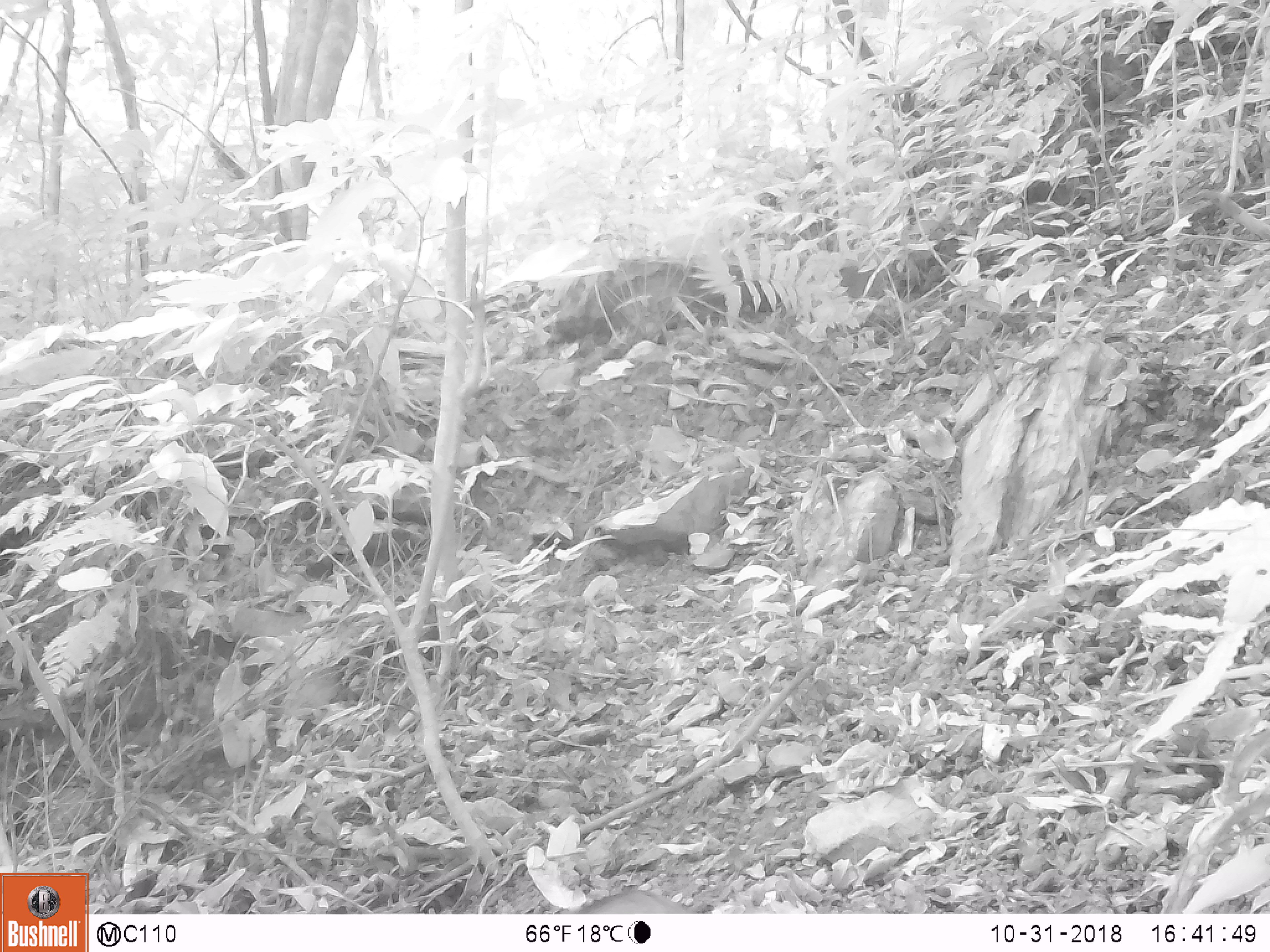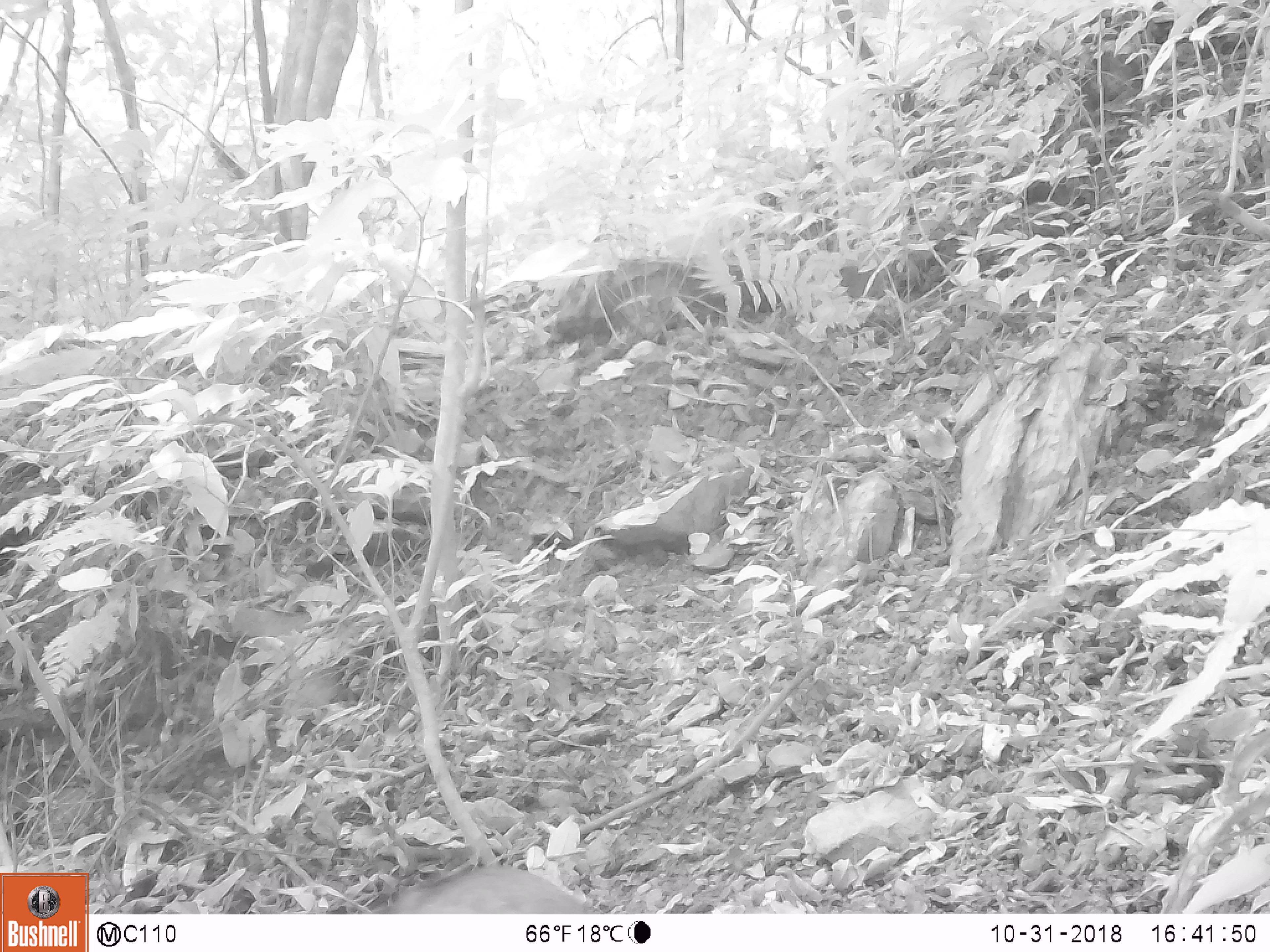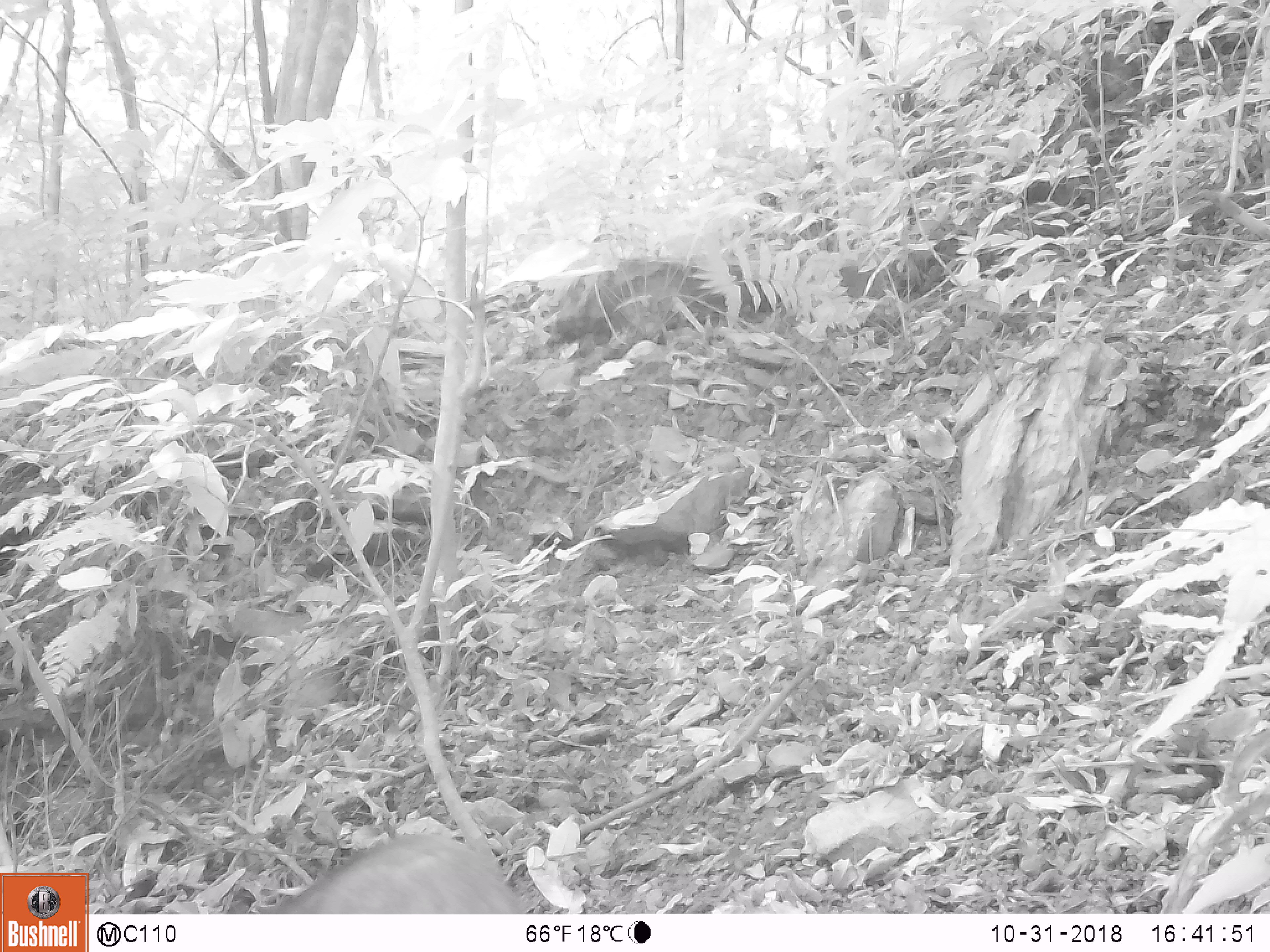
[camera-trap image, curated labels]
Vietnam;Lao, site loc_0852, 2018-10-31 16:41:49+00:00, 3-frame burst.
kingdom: Animalia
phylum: Chordata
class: Mammalia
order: Artiodactyla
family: Suidae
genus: Sus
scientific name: Sus scrofa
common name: eurasian wild pig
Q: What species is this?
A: Eurasian wild pig (Sus scrofa).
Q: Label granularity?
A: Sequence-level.